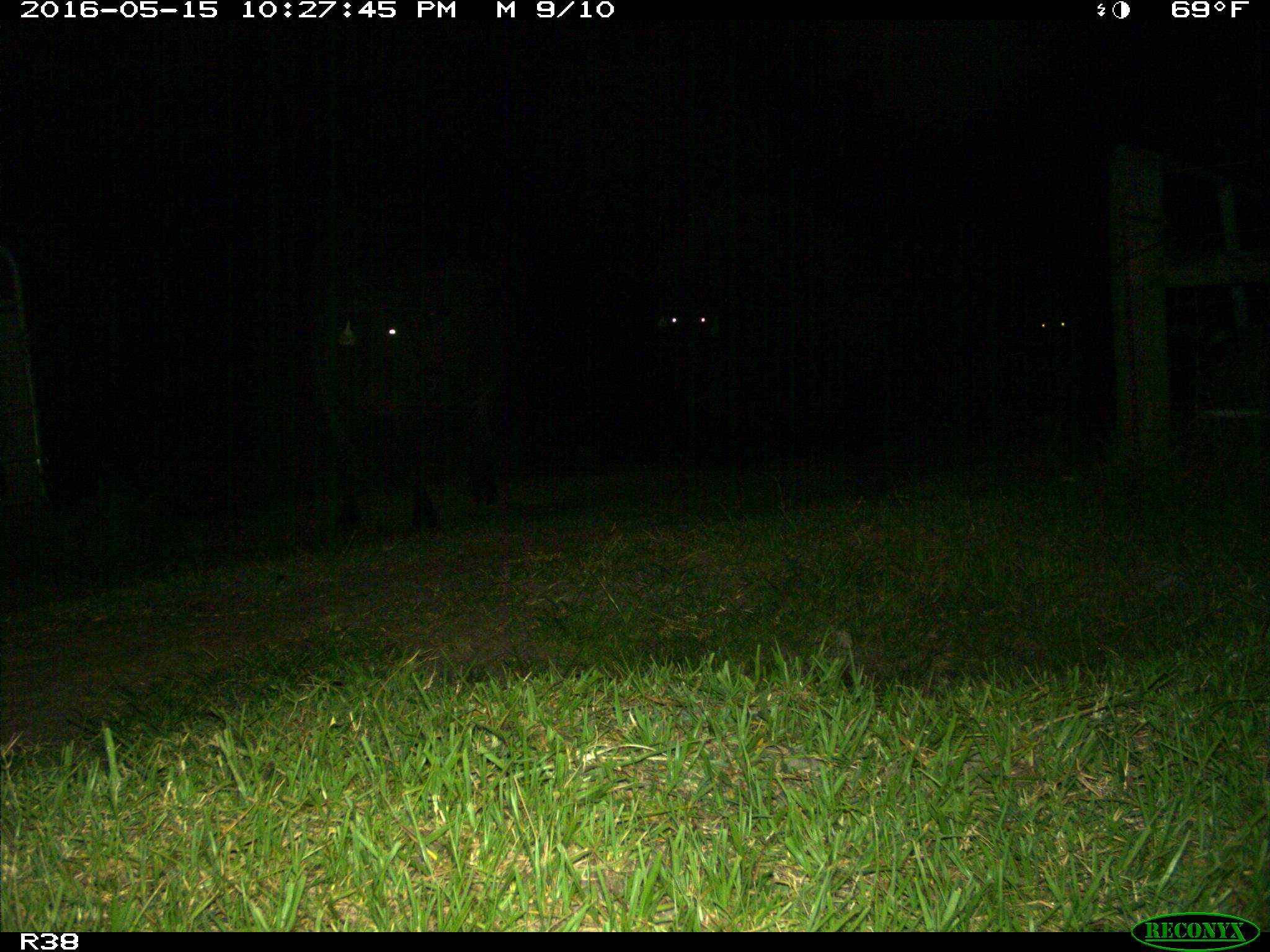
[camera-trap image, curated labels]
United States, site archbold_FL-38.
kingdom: Animalia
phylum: Chordata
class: Mammalia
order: Artiodactyla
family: Bovidae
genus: Bos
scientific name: Bos taurus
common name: domestic cow